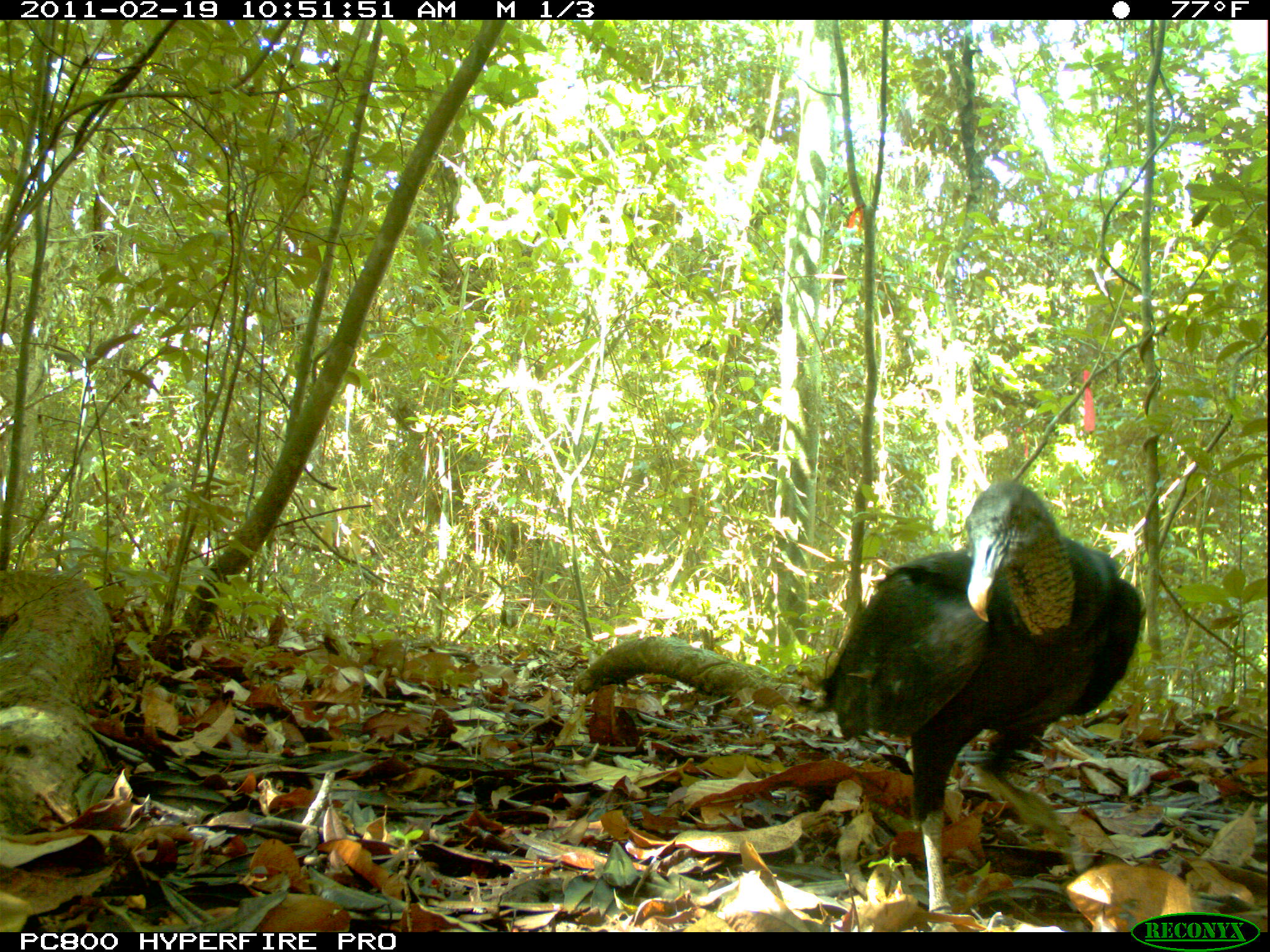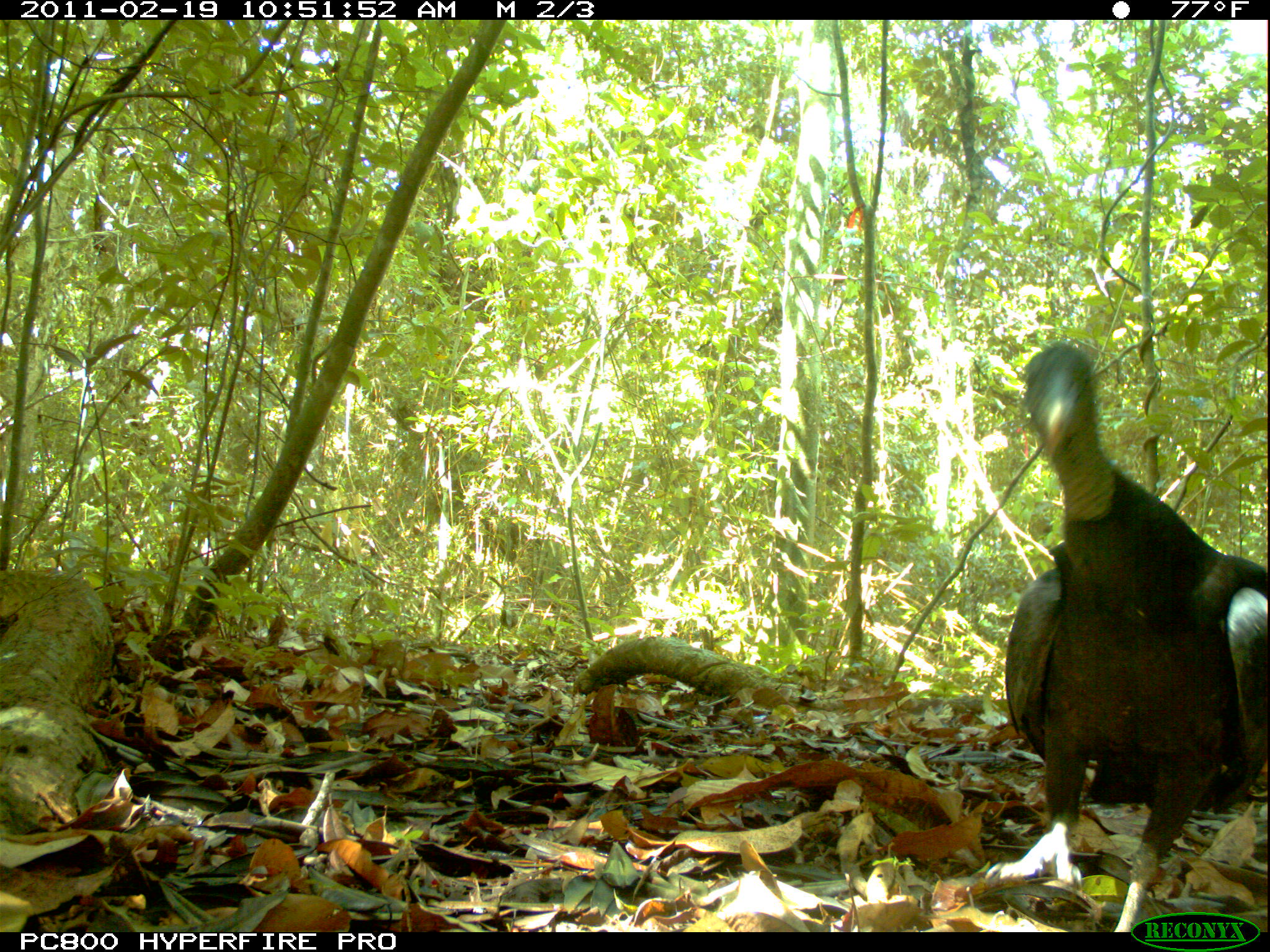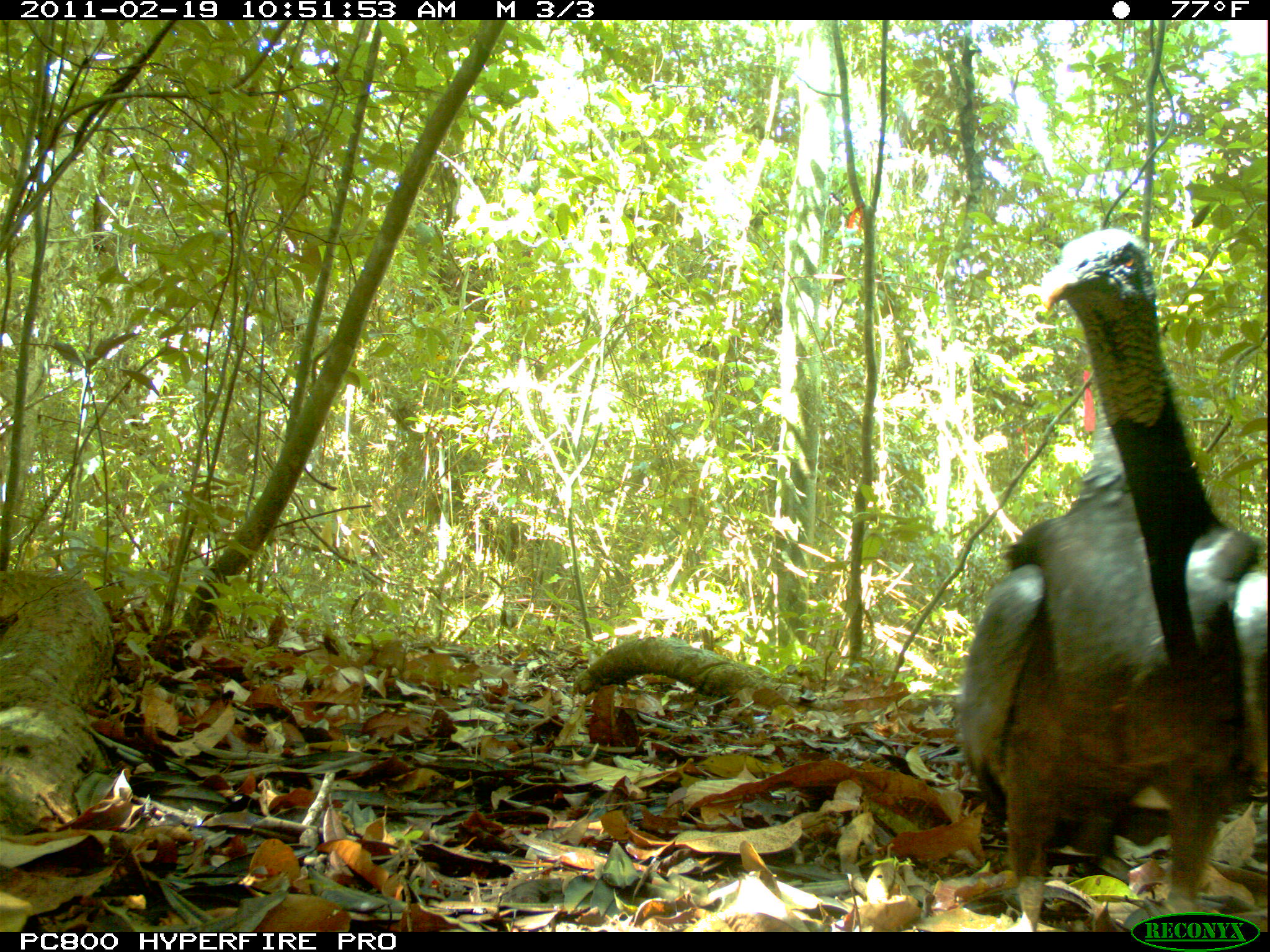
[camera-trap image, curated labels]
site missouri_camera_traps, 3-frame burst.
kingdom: Animalia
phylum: Chordata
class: Aves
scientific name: Aves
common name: bird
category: bird spec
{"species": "bird spec (bird) (Aves)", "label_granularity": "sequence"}